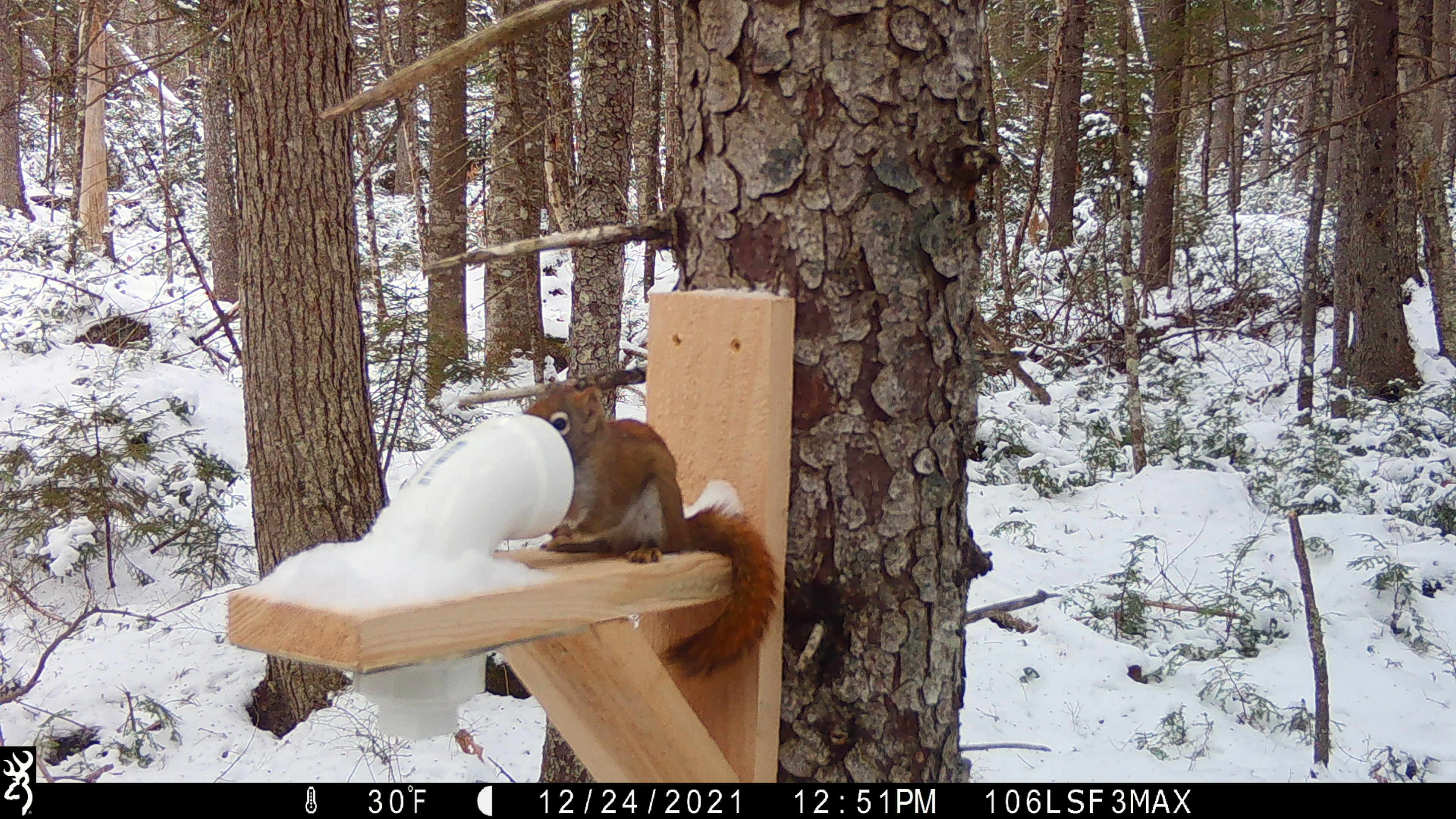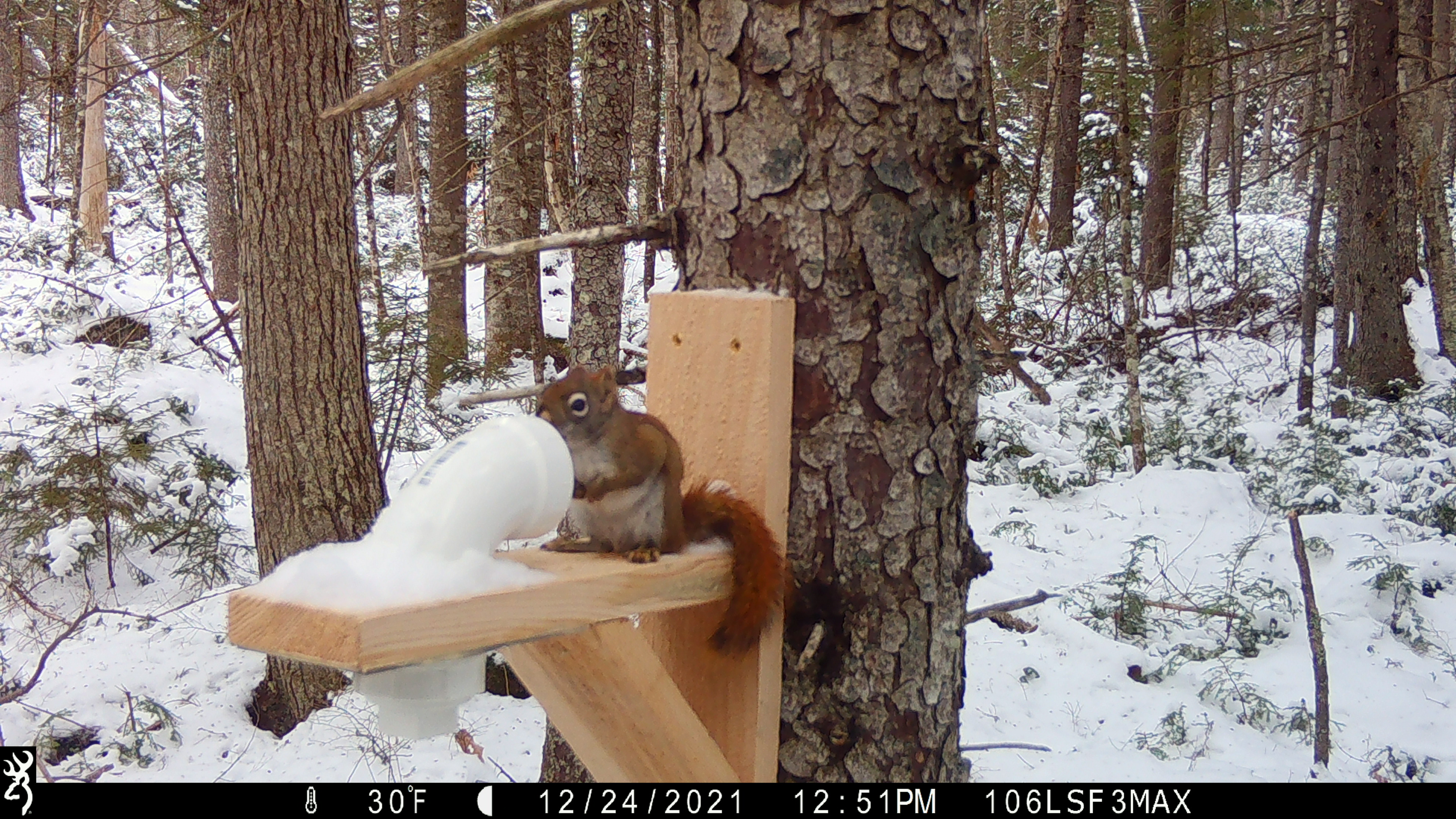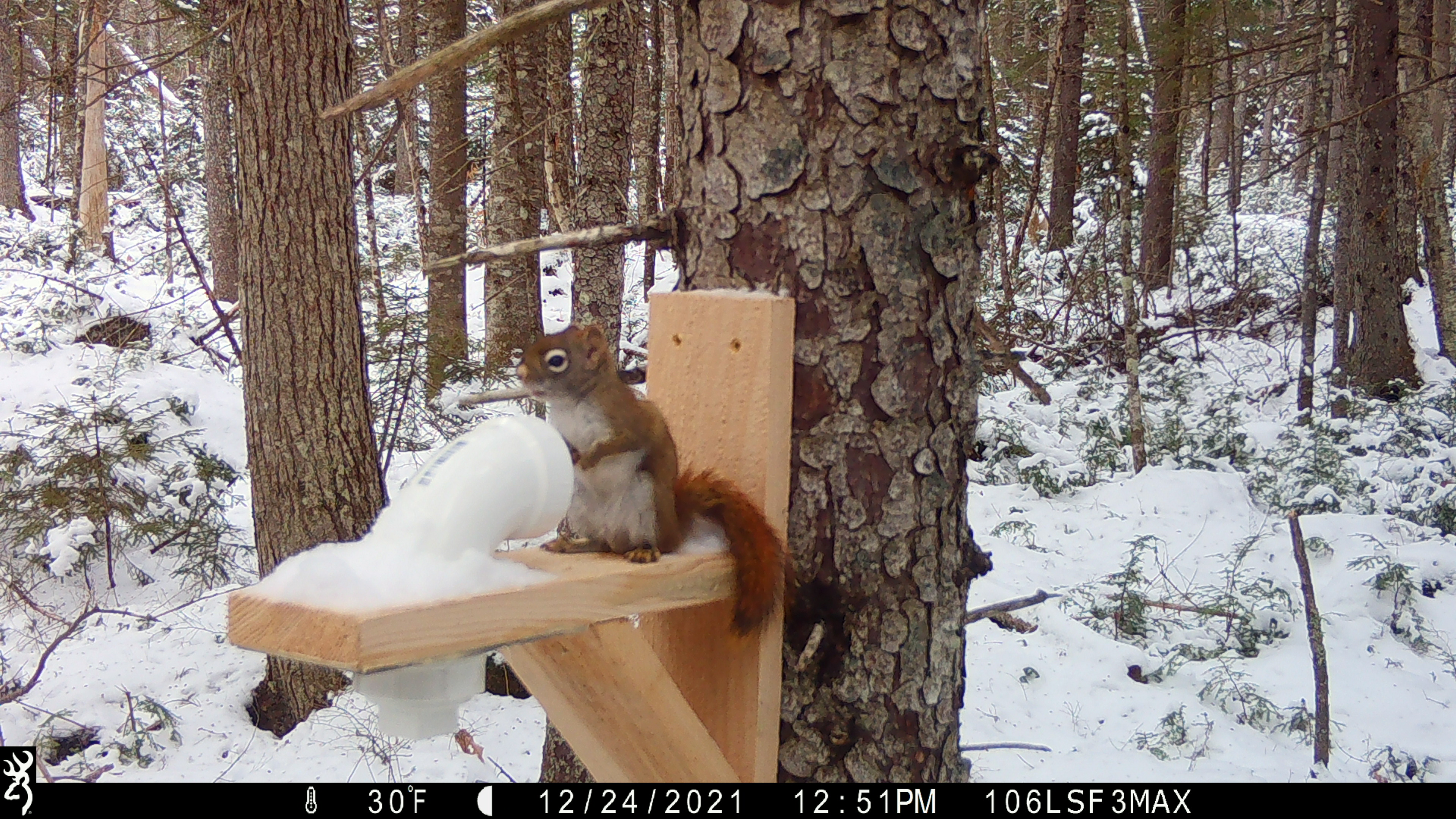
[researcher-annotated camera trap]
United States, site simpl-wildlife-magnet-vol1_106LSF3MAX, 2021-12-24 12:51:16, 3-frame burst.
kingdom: Animalia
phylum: Chordata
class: Mammalia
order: Rodentia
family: Sciuridae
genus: Tamiasciurus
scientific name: Tamiasciurus hudsonicus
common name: red squirrel